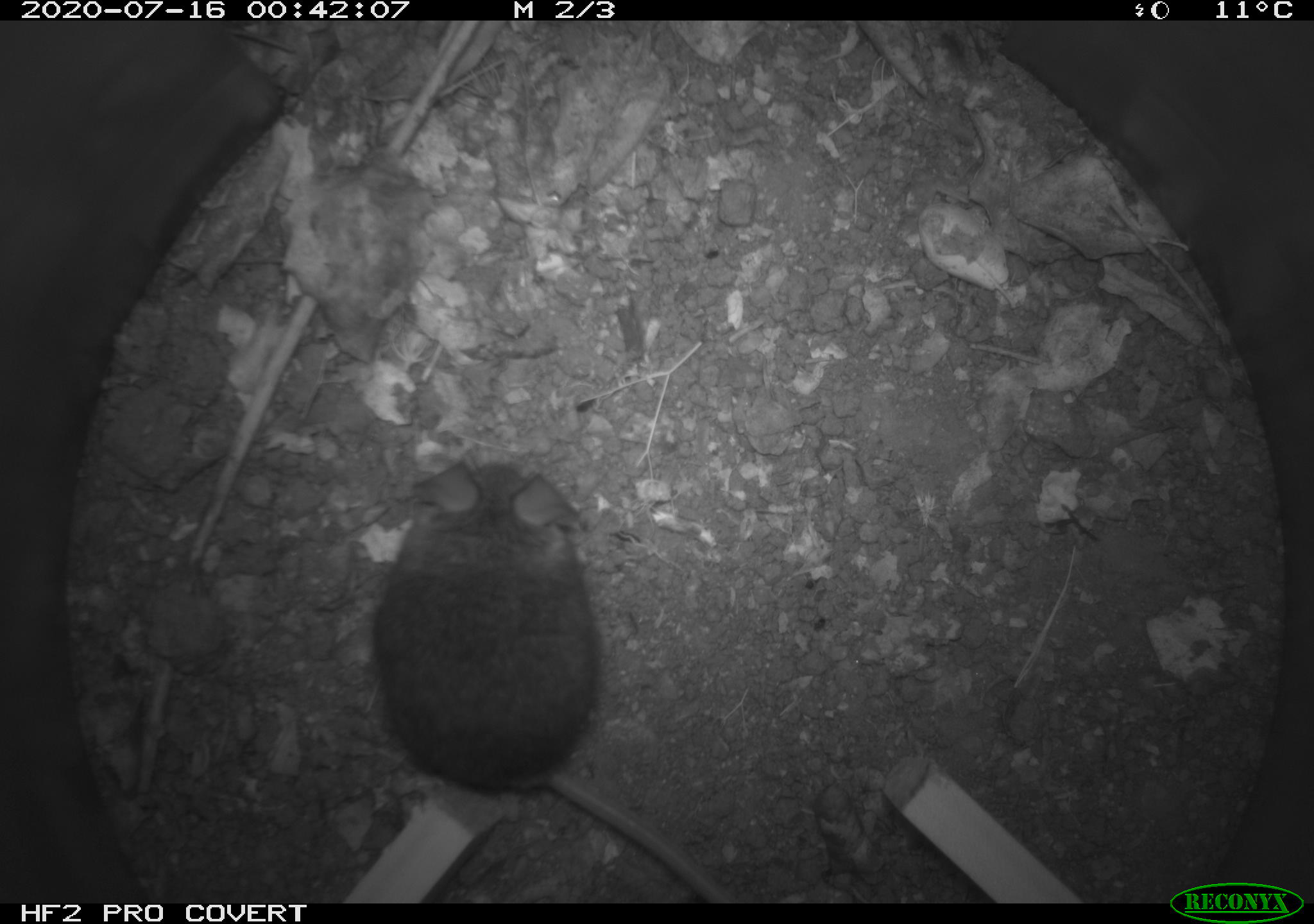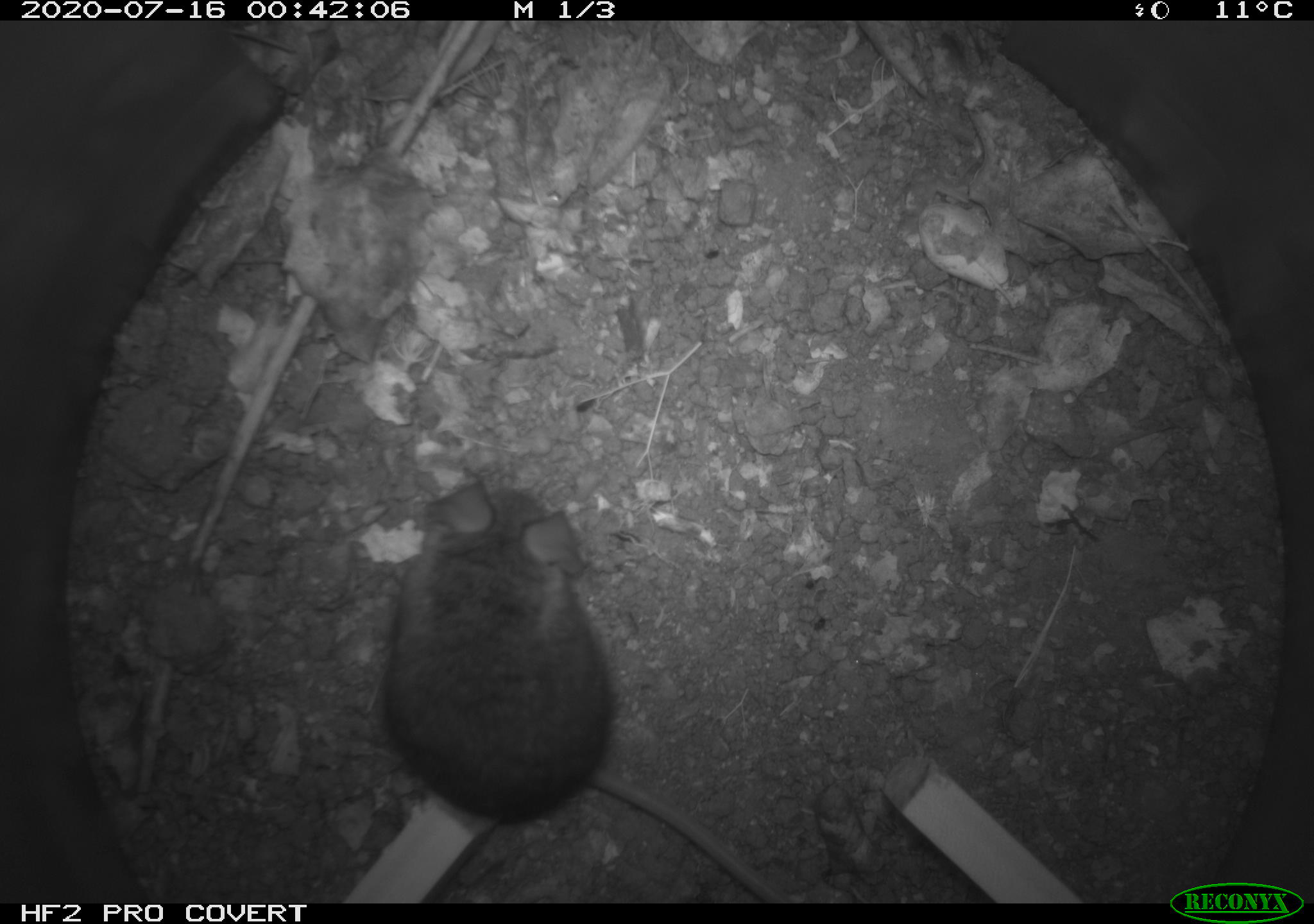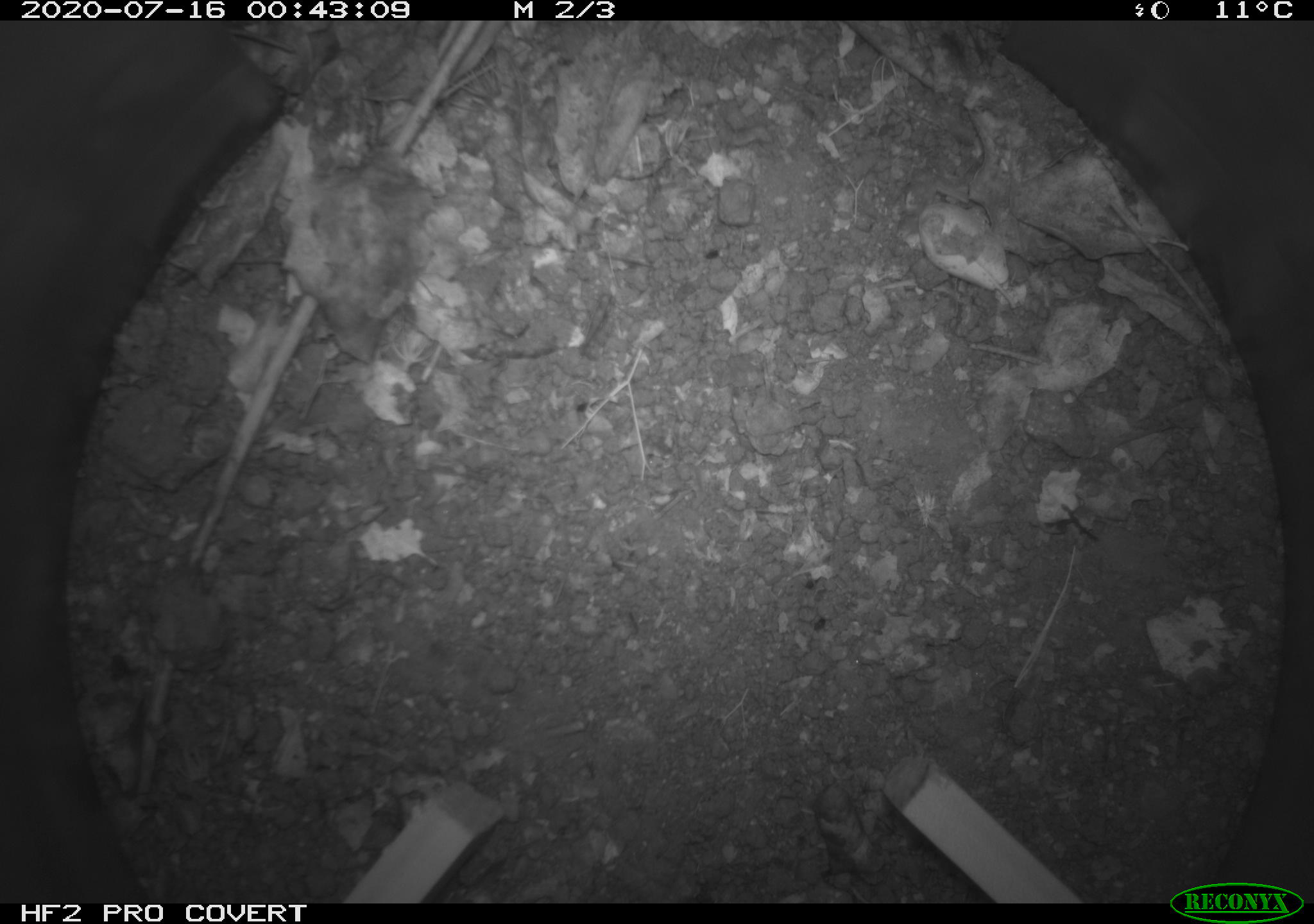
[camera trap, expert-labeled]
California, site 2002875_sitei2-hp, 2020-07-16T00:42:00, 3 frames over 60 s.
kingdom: Animalia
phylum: Chordata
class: Mammalia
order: Rodentia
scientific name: Rodentia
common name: rodent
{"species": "rodent (Rodentia)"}